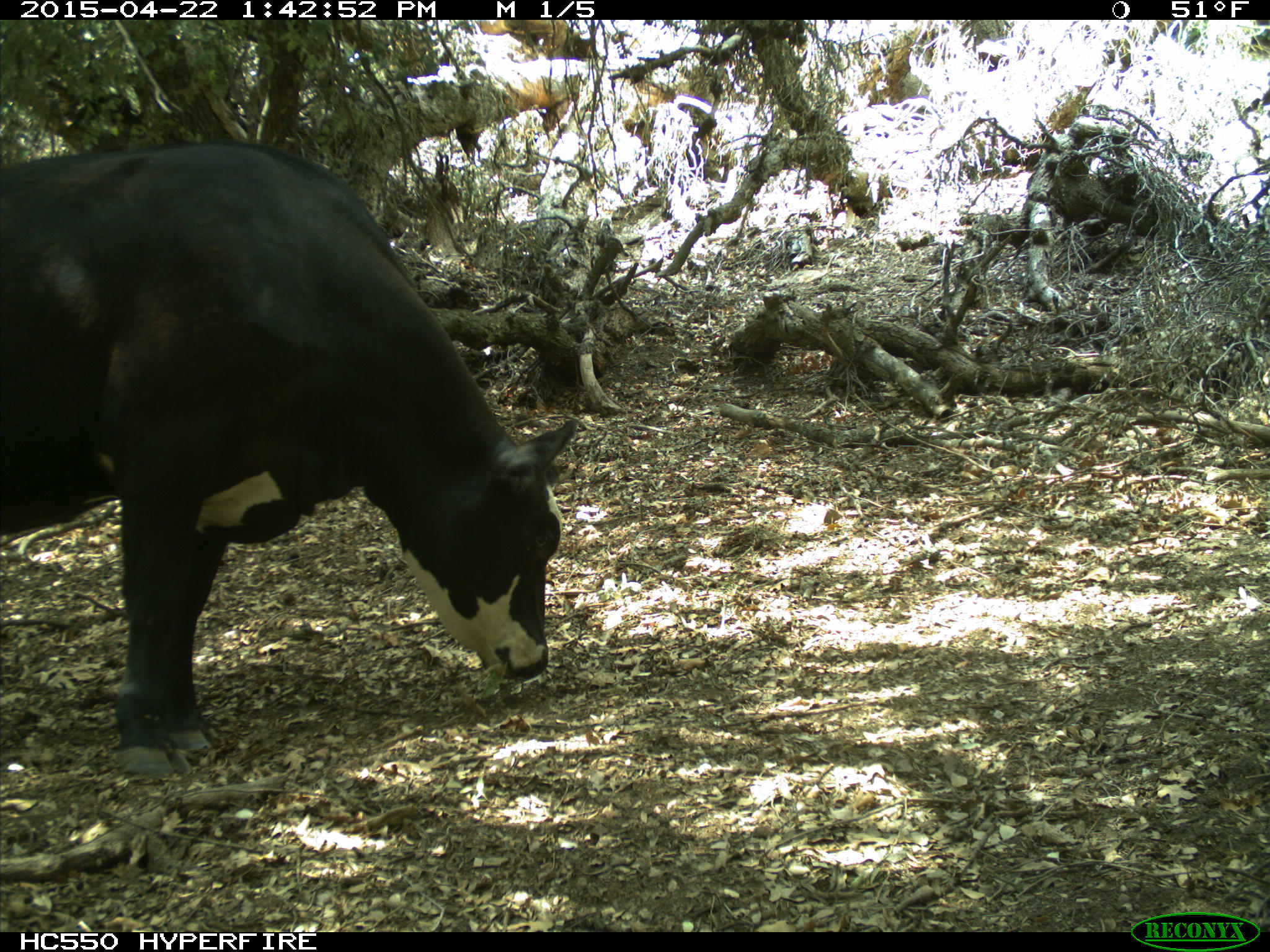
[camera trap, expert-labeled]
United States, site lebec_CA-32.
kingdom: Animalia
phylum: Chordata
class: Mammalia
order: Artiodactyla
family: Bovidae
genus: Bos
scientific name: Bos taurus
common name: domestic cow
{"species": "Bos taurus (domestic cow)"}